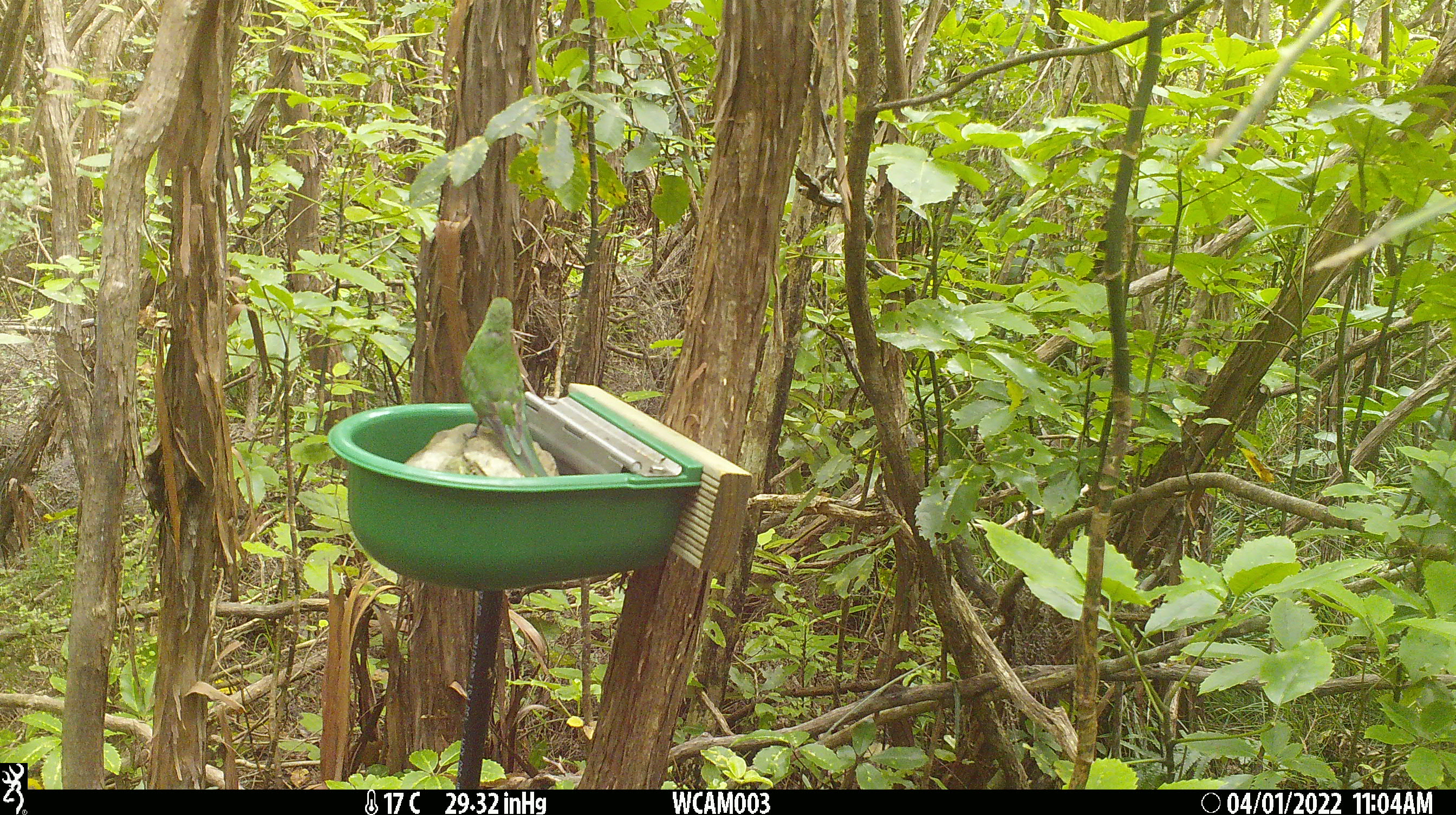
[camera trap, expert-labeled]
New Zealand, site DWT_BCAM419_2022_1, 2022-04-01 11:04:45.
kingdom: Animalia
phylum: Chordata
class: Aves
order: Psittaciformes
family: Psittaculidae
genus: Cyanoramphus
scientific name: Cyanoramphus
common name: parakeet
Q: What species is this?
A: Parakeet (Cyanoramphus).